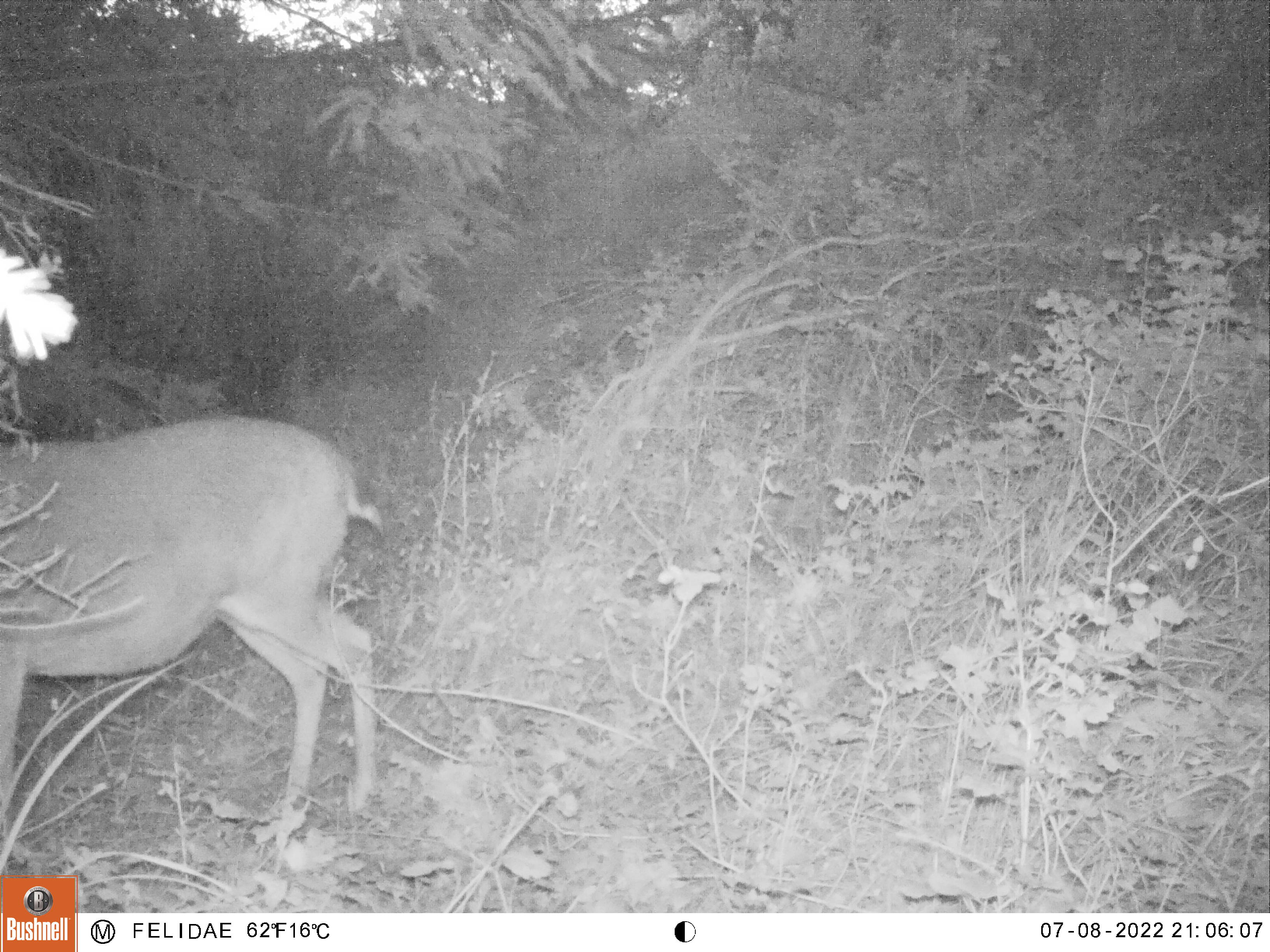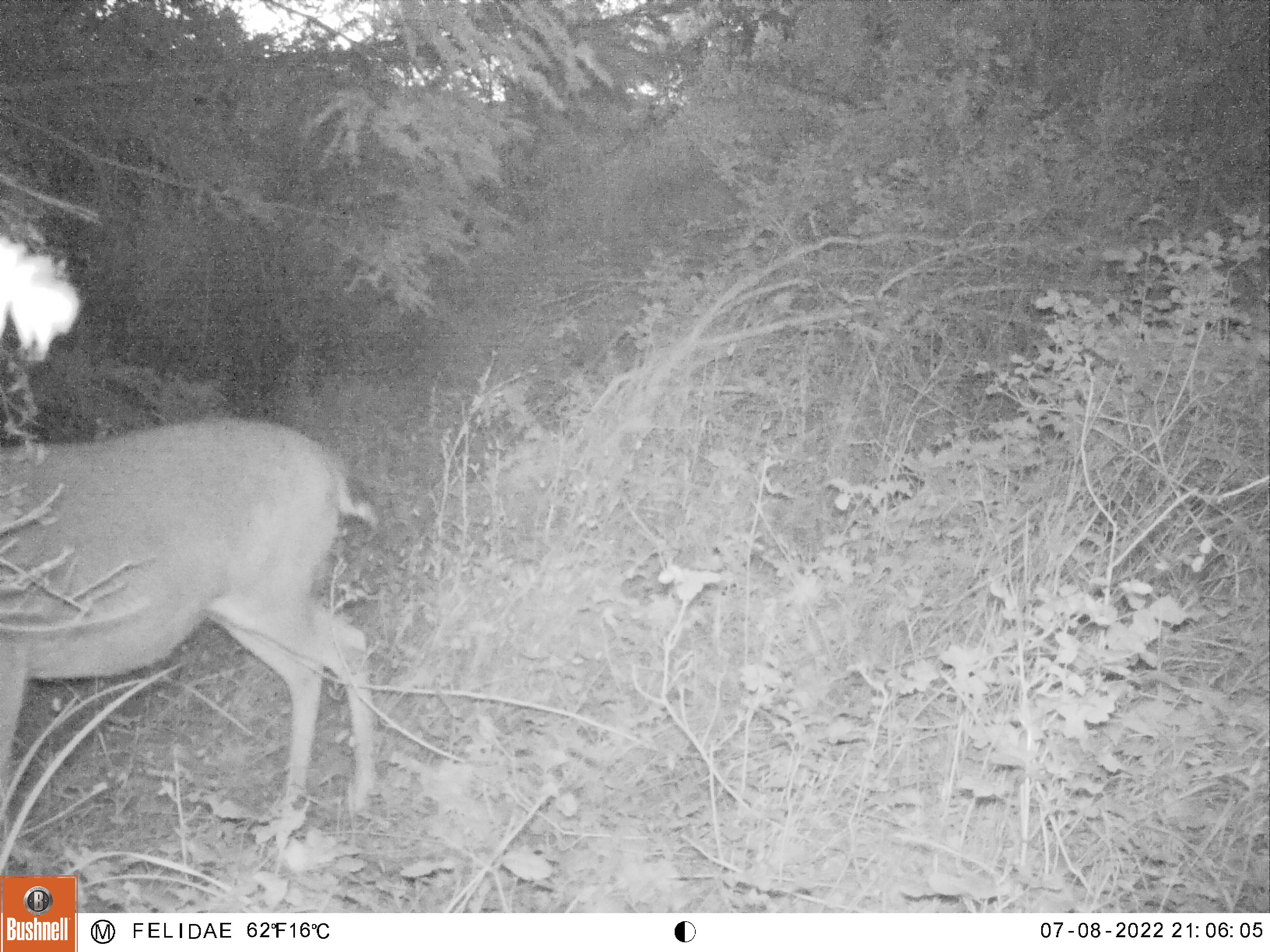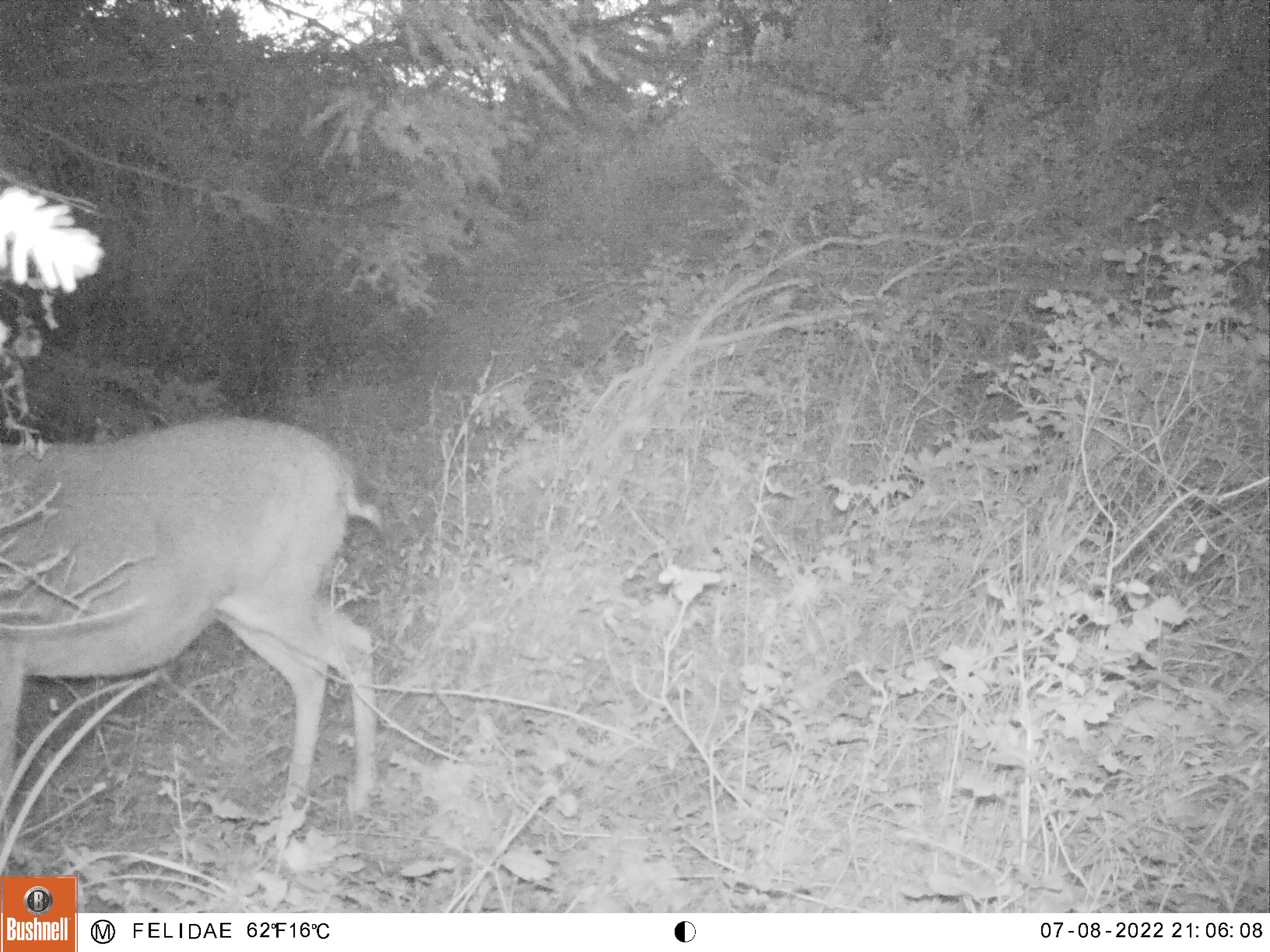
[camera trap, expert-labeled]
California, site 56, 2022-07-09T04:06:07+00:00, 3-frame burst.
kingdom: Animalia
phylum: Chordata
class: Mammalia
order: Artiodactyla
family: Cervidae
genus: Odocoileus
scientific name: Odocoileus hemionus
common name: mule deer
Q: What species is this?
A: Mule deer (Odocoileus hemionus).